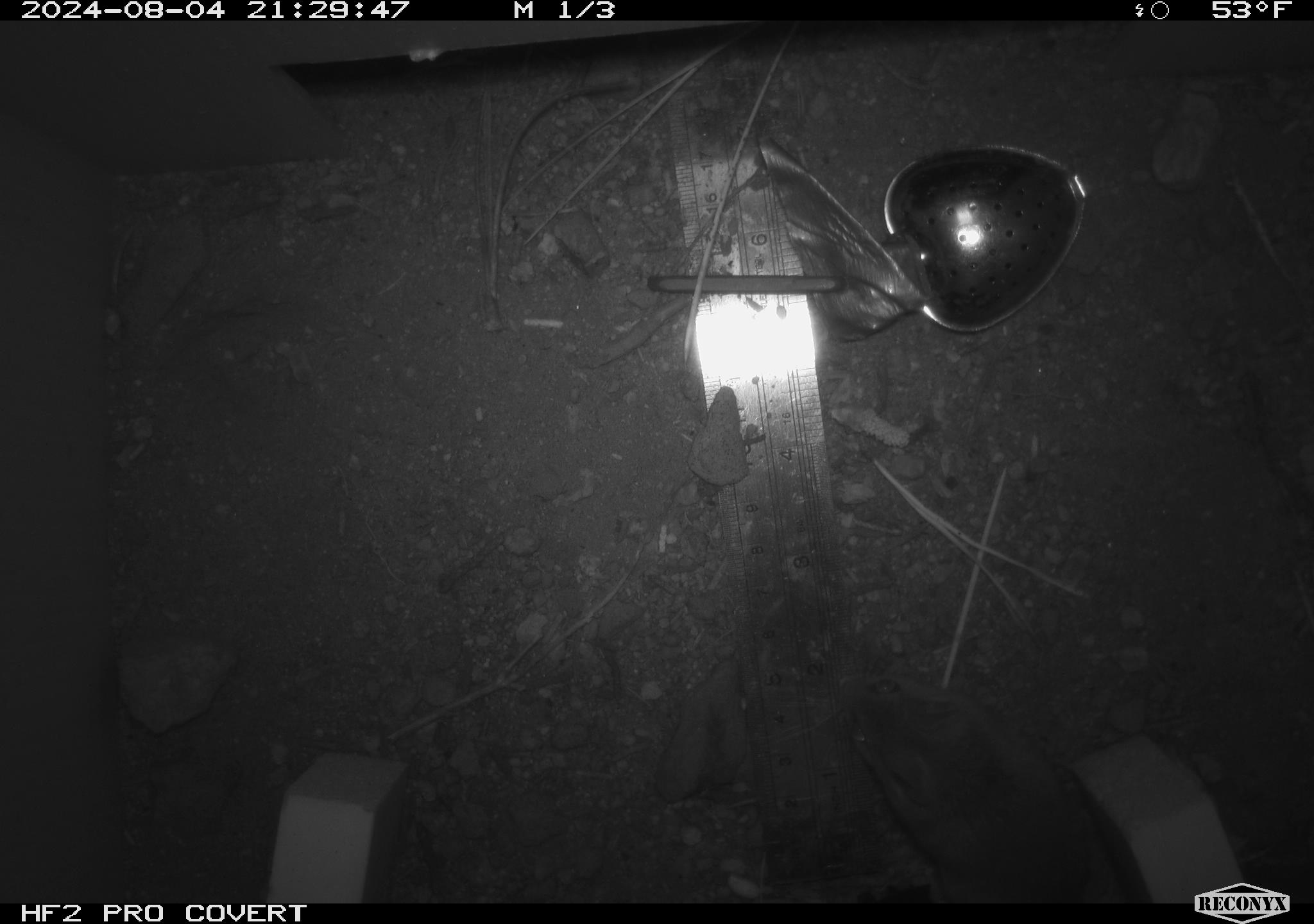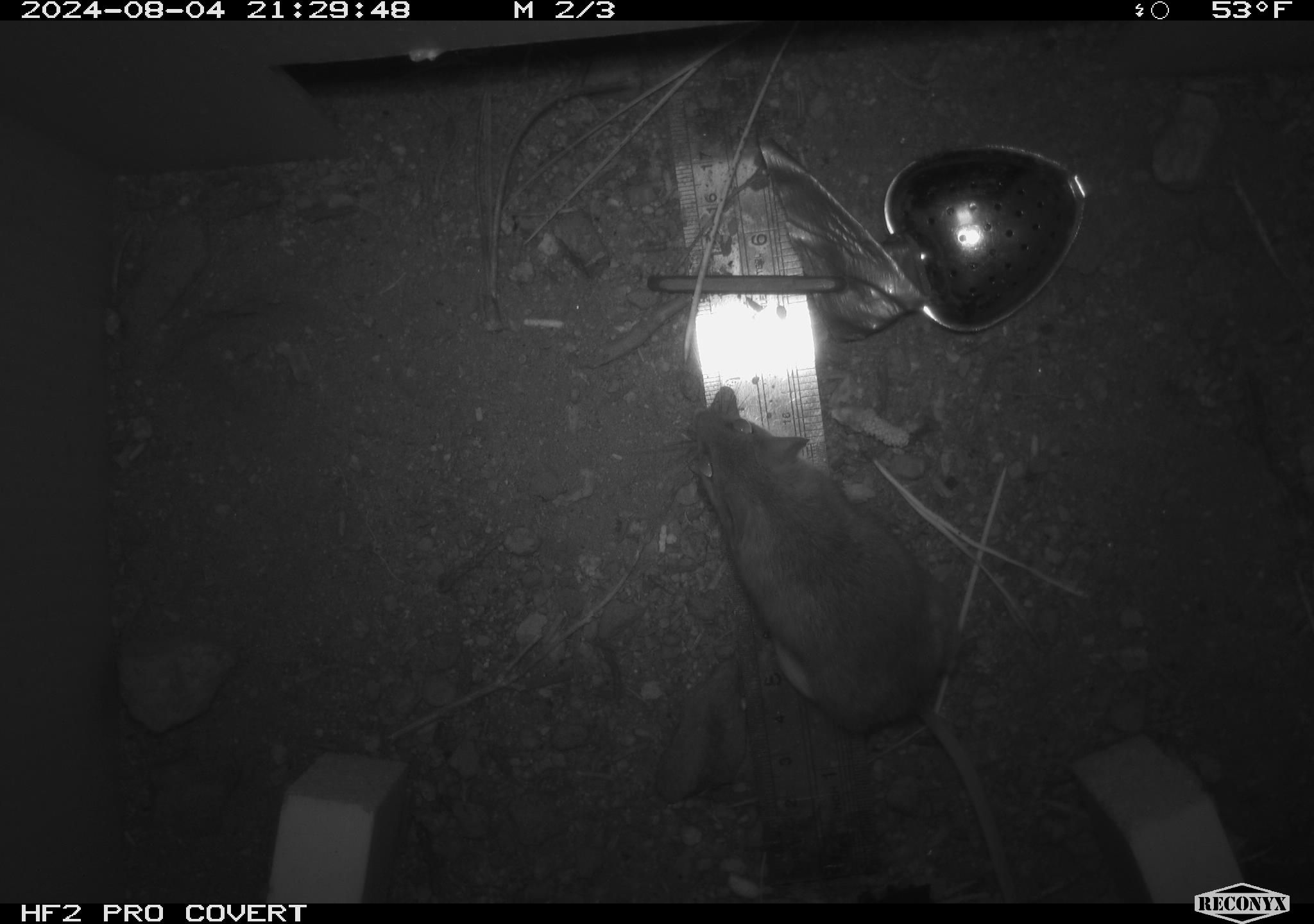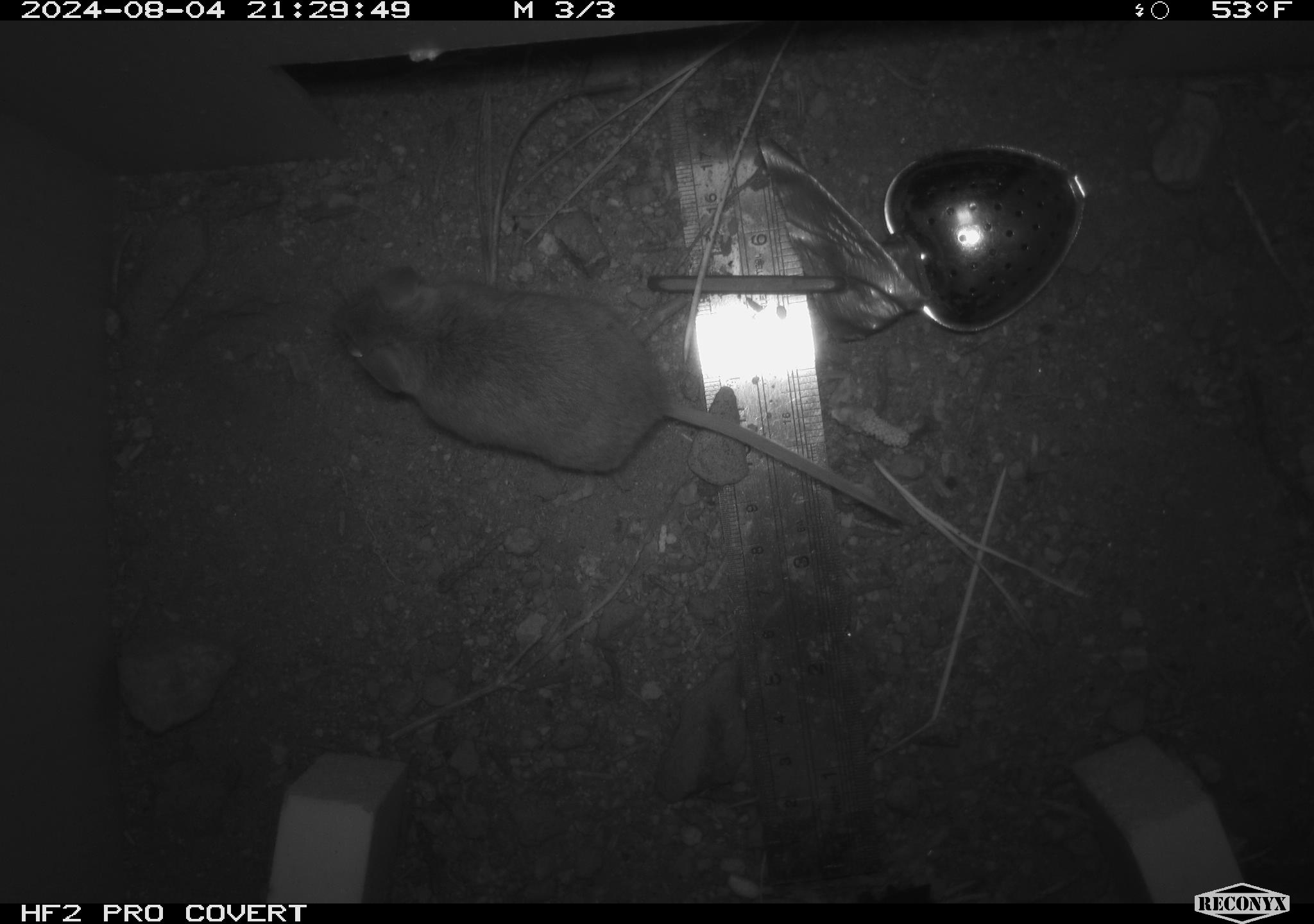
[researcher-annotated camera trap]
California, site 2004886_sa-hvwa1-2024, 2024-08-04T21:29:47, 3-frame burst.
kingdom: Animalia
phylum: Chordata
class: Mammalia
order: Rodentia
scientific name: Rodentia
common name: mouse species